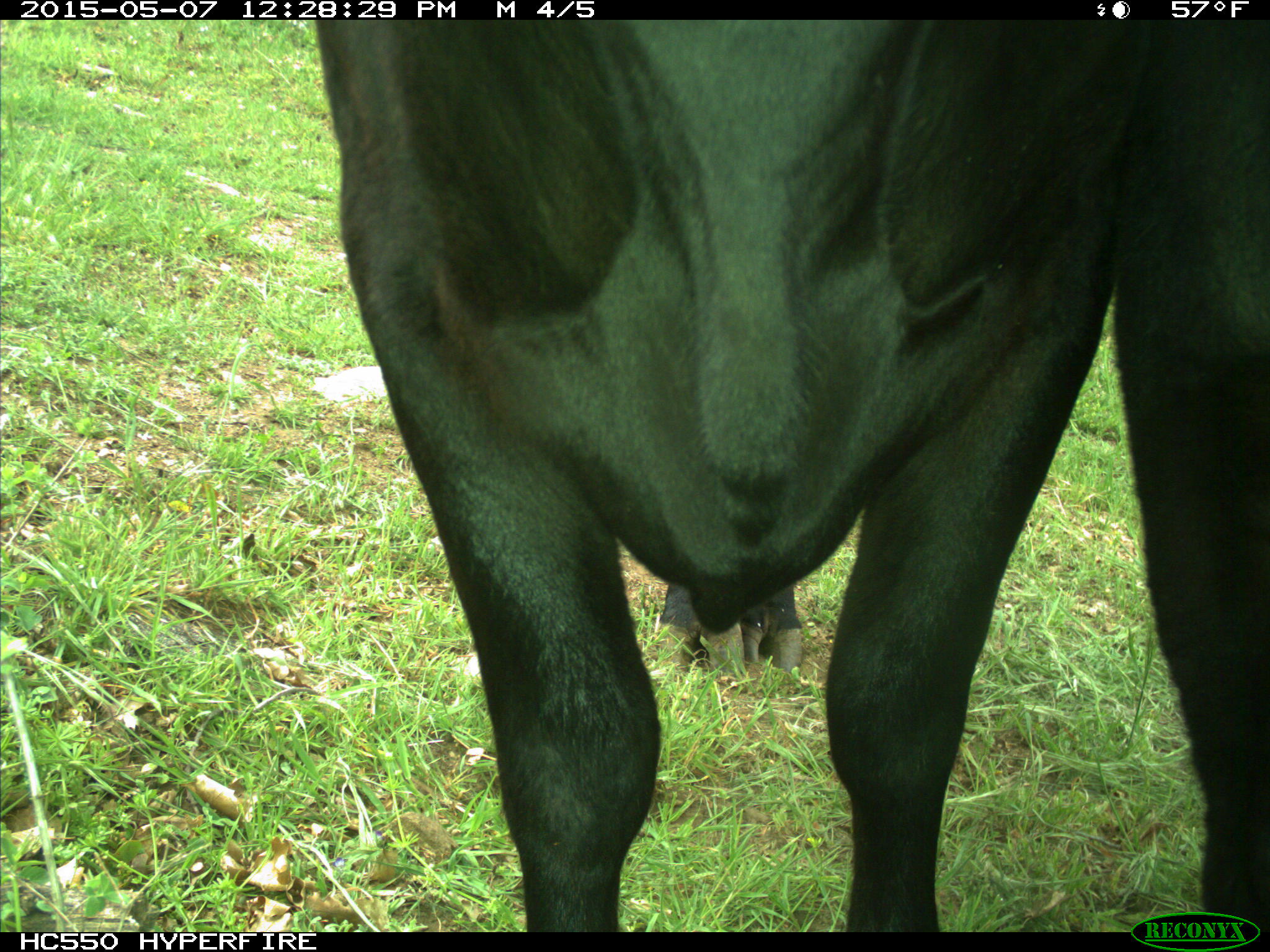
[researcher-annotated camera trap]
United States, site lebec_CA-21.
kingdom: Animalia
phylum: Chordata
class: Mammalia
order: Artiodactyla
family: Bovidae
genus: Bos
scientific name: Bos taurus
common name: domestic cow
Bos taurus (domestic cow).